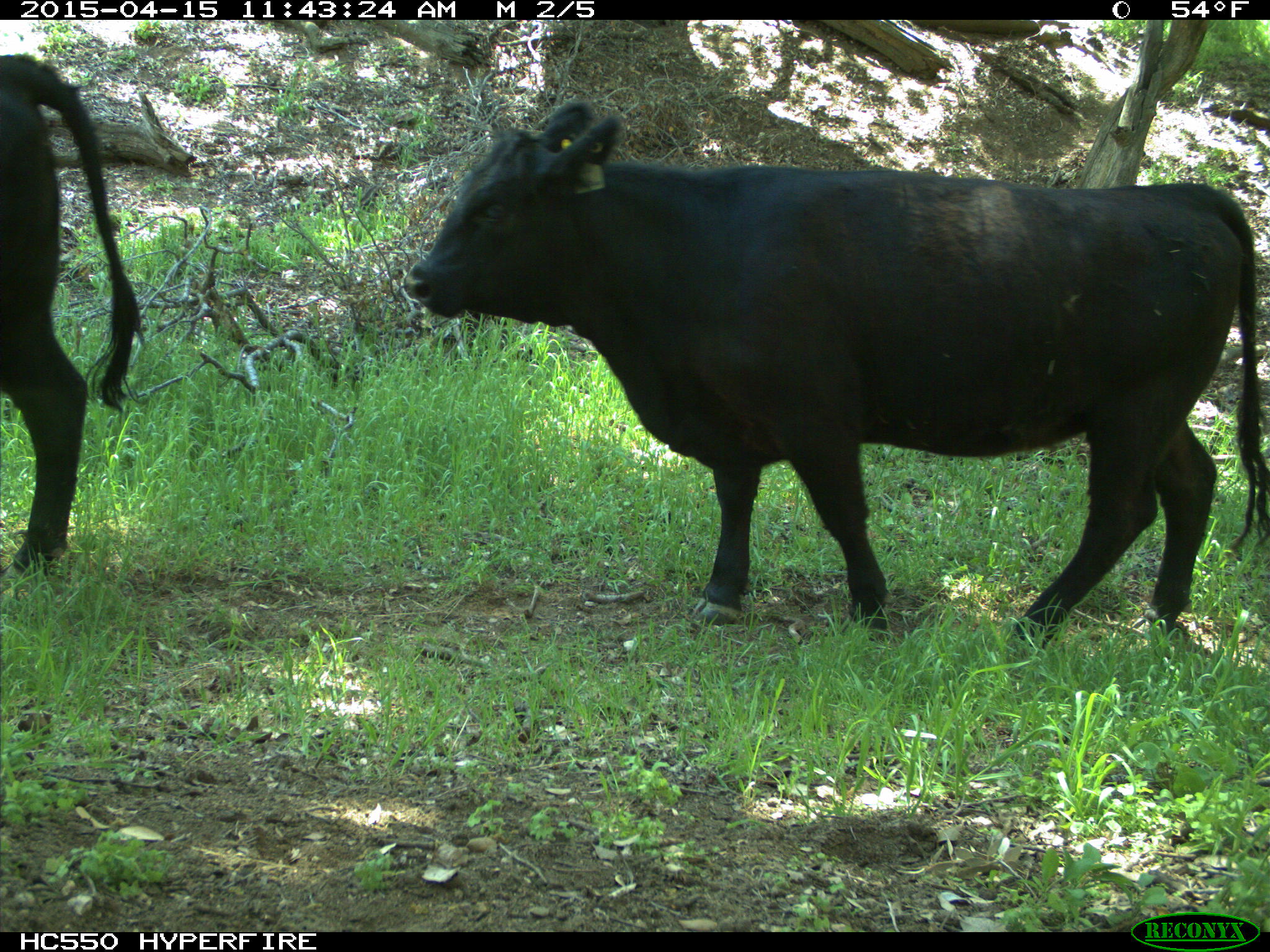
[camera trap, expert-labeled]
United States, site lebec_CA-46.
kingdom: Animalia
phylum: Chordata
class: Mammalia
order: Artiodactyla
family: Bovidae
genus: Bos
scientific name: Bos taurus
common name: domestic cow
Bos taurus (domestic cow).